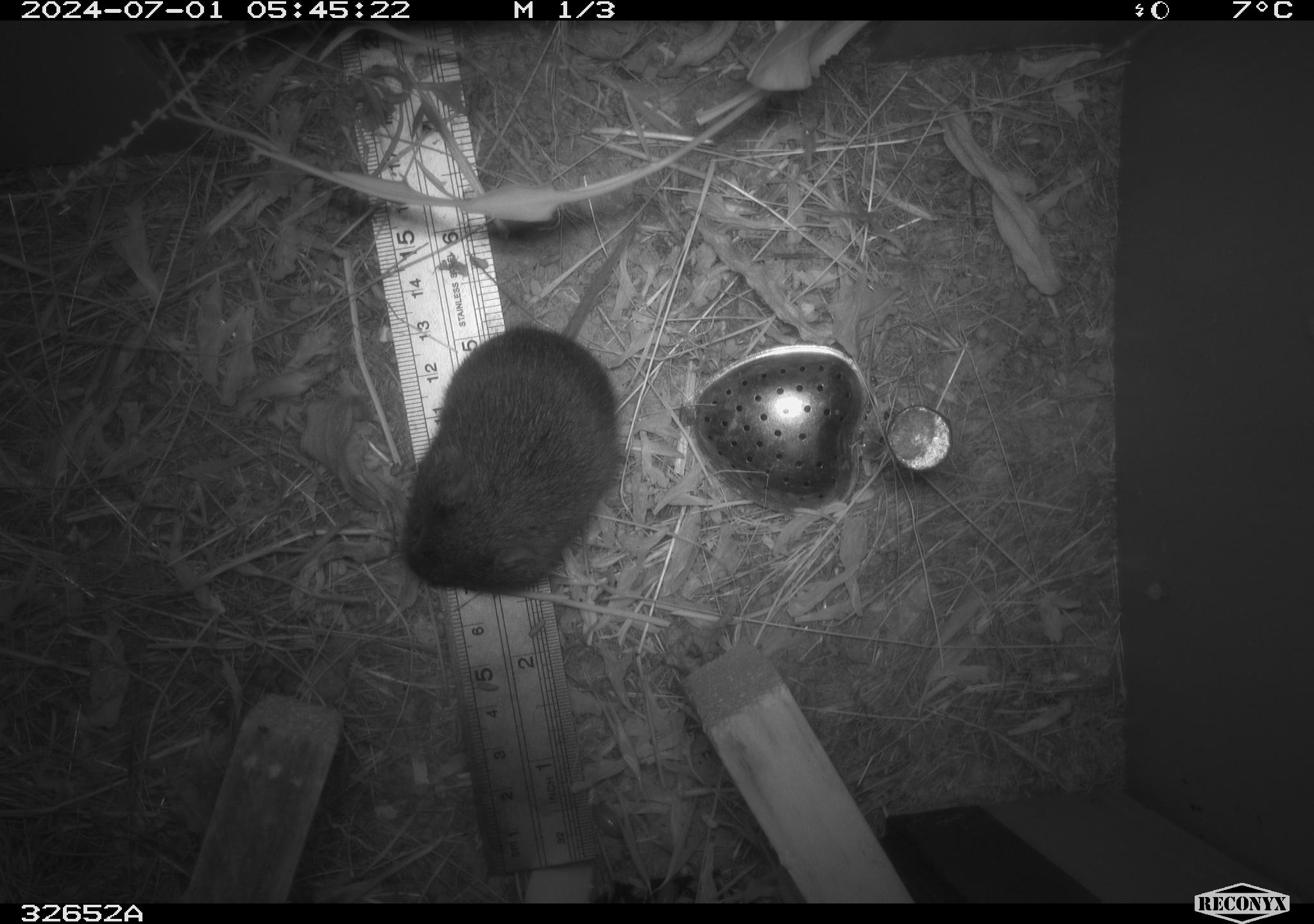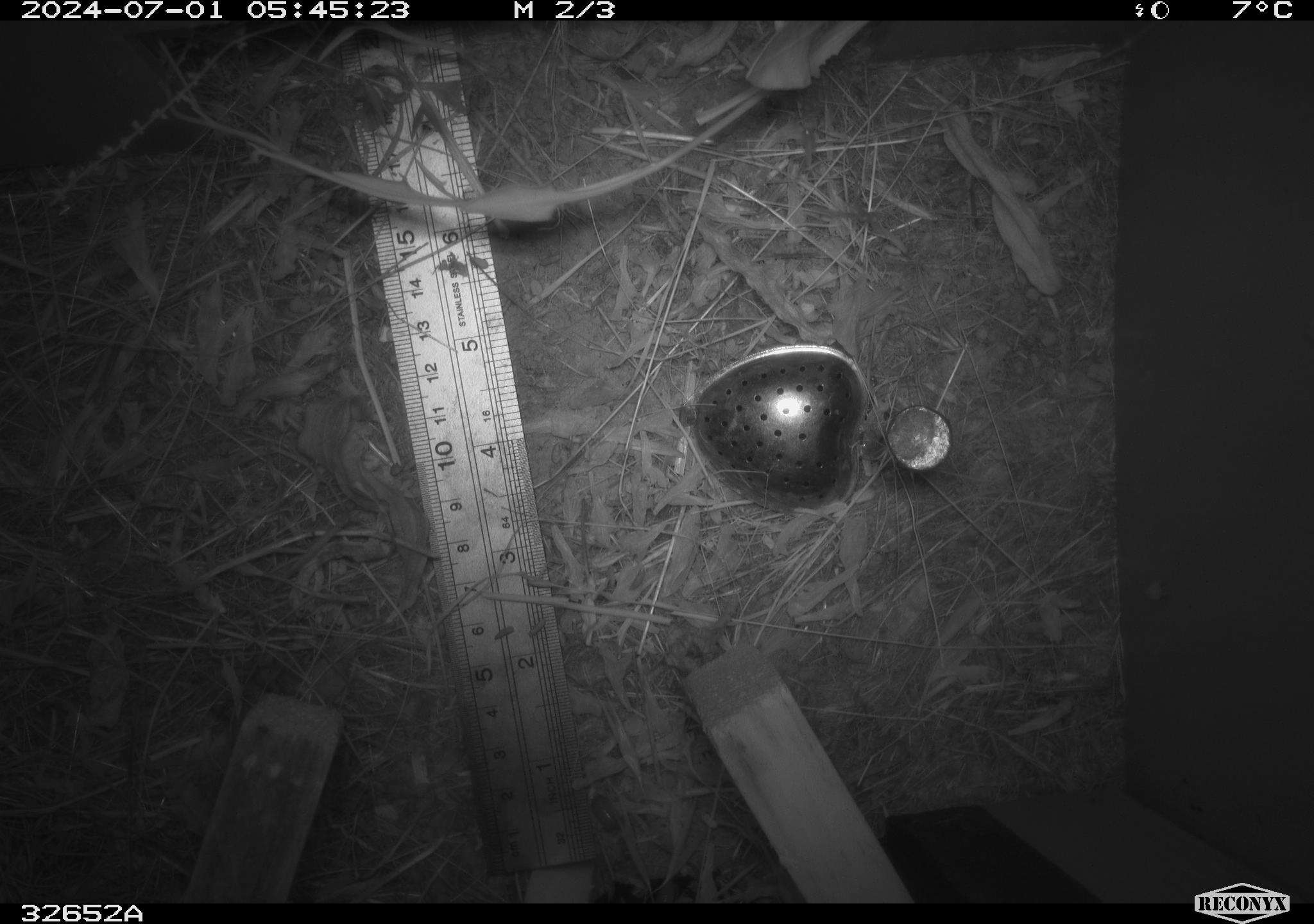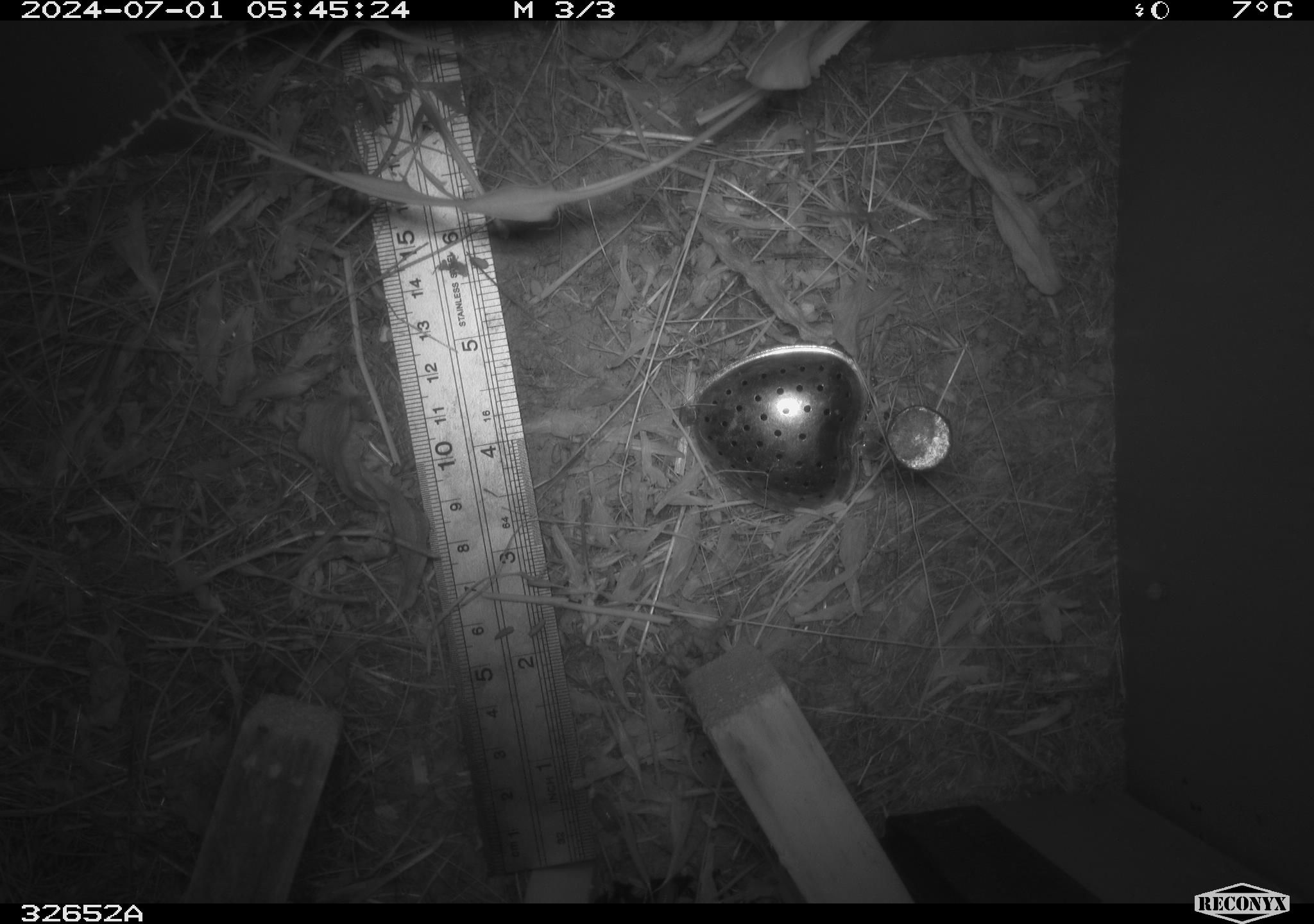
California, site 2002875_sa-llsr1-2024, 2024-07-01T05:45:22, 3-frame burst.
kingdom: Animalia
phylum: Chordata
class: Mammalia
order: Rodentia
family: Cricetidae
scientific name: Arvicolinae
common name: voles, lemmings, and muskrats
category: arvicolinae subfamily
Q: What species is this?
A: Arvicolinae subfamily (voles, lemmings, and muskrats) (Arvicolinae).